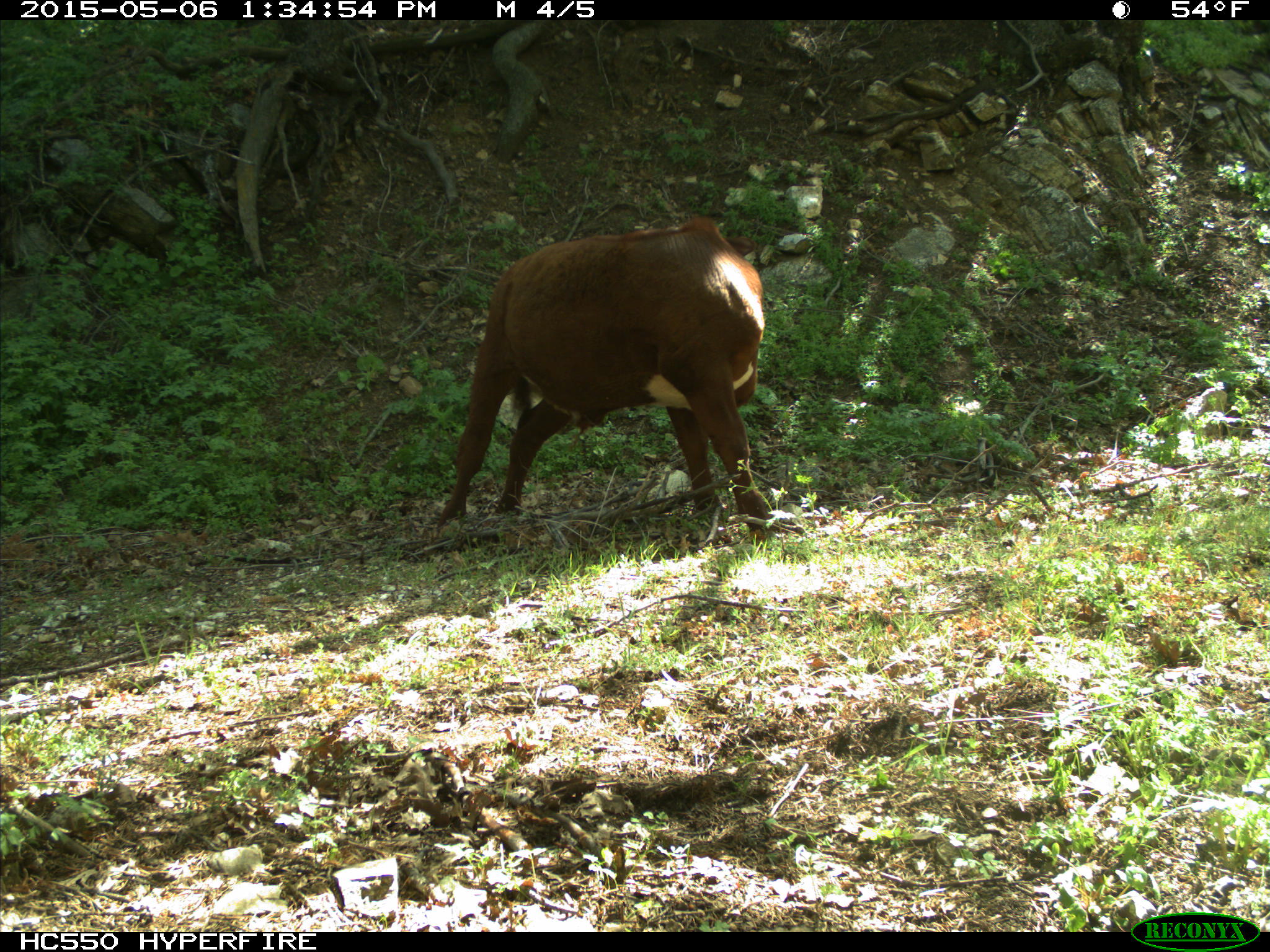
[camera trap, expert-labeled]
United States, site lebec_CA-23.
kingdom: Animalia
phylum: Chordata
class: Mammalia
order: Artiodactyla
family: Bovidae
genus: Bos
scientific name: Bos taurus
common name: domestic cow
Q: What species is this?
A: Bos taurus (domestic cow).